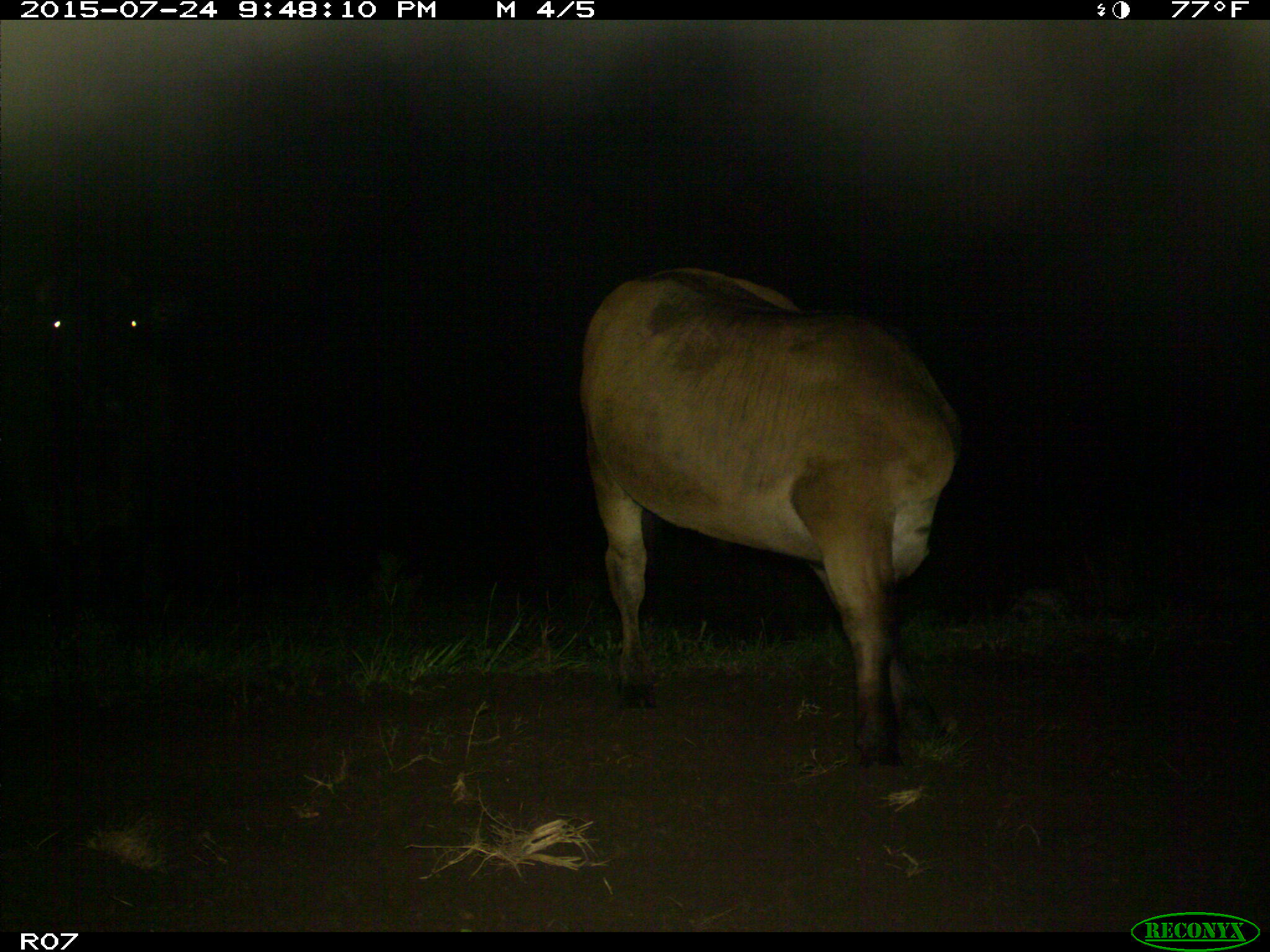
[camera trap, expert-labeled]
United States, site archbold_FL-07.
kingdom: Animalia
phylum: Chordata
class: Mammalia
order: Artiodactyla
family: Bovidae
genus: Bos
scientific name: Bos taurus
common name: domestic cow